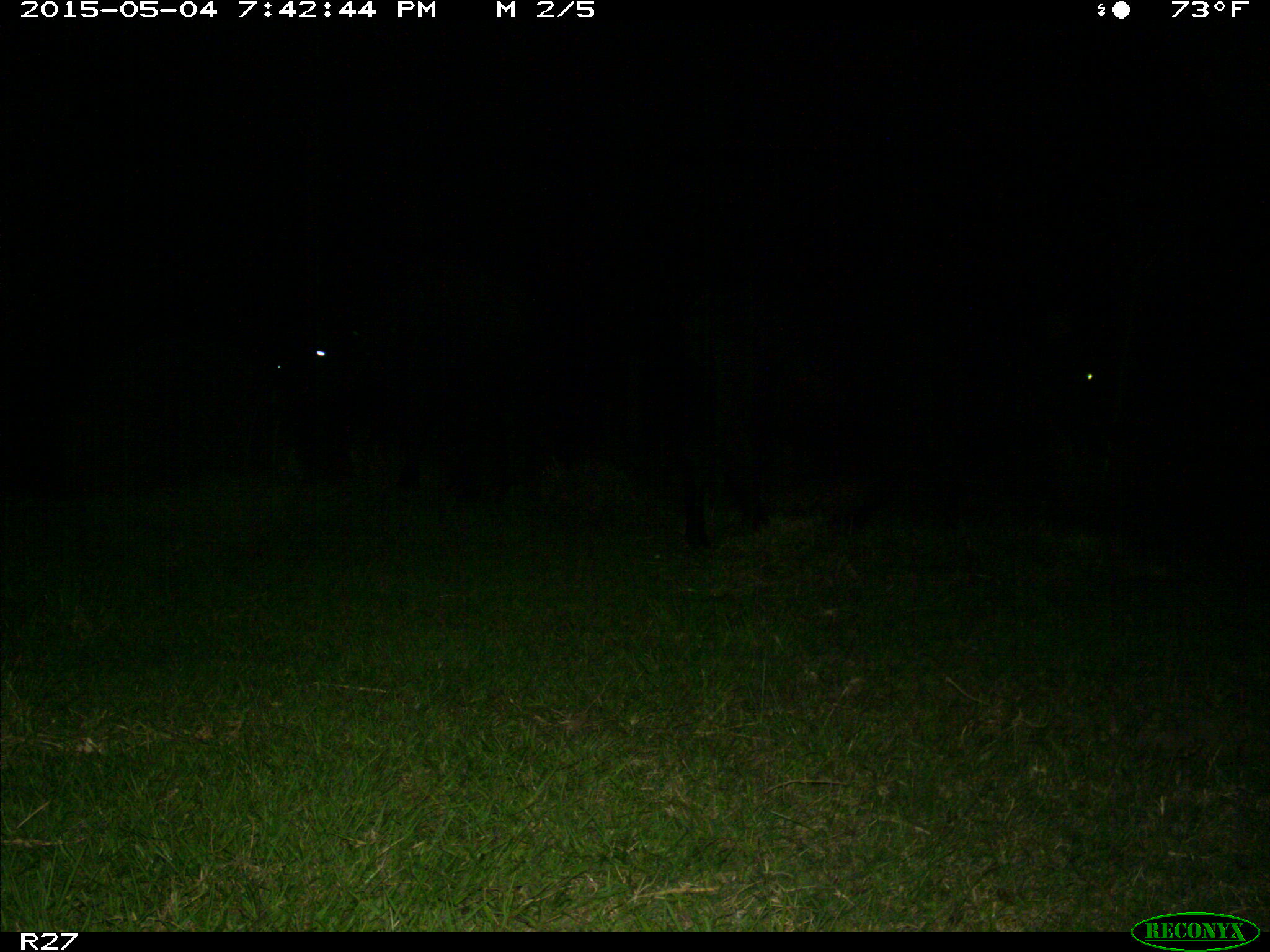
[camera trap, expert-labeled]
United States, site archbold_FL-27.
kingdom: Animalia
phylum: Chordata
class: Mammalia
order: Artiodactyla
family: Bovidae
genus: Bos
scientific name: Bos taurus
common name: domestic cow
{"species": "Bos taurus (domestic cow)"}